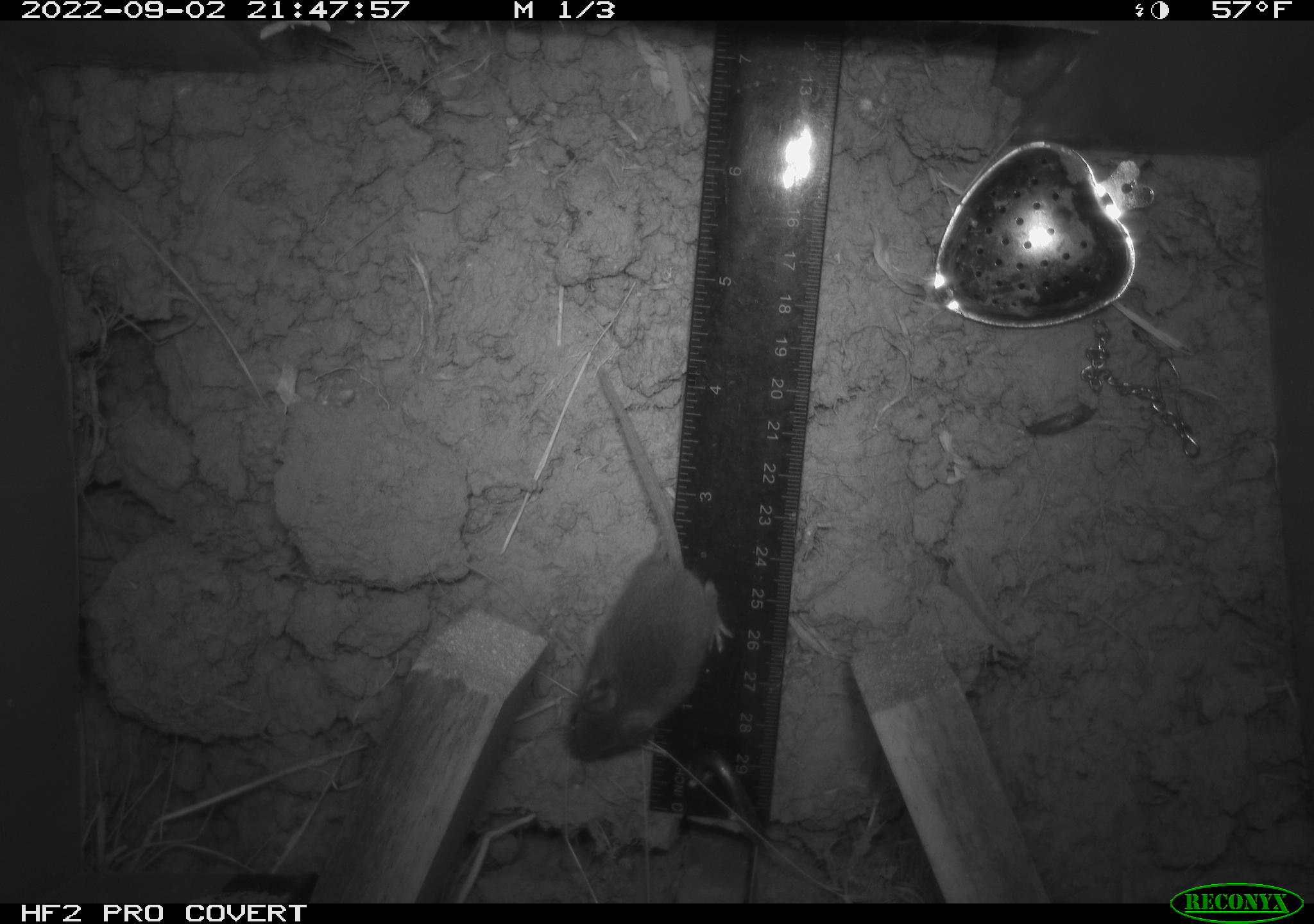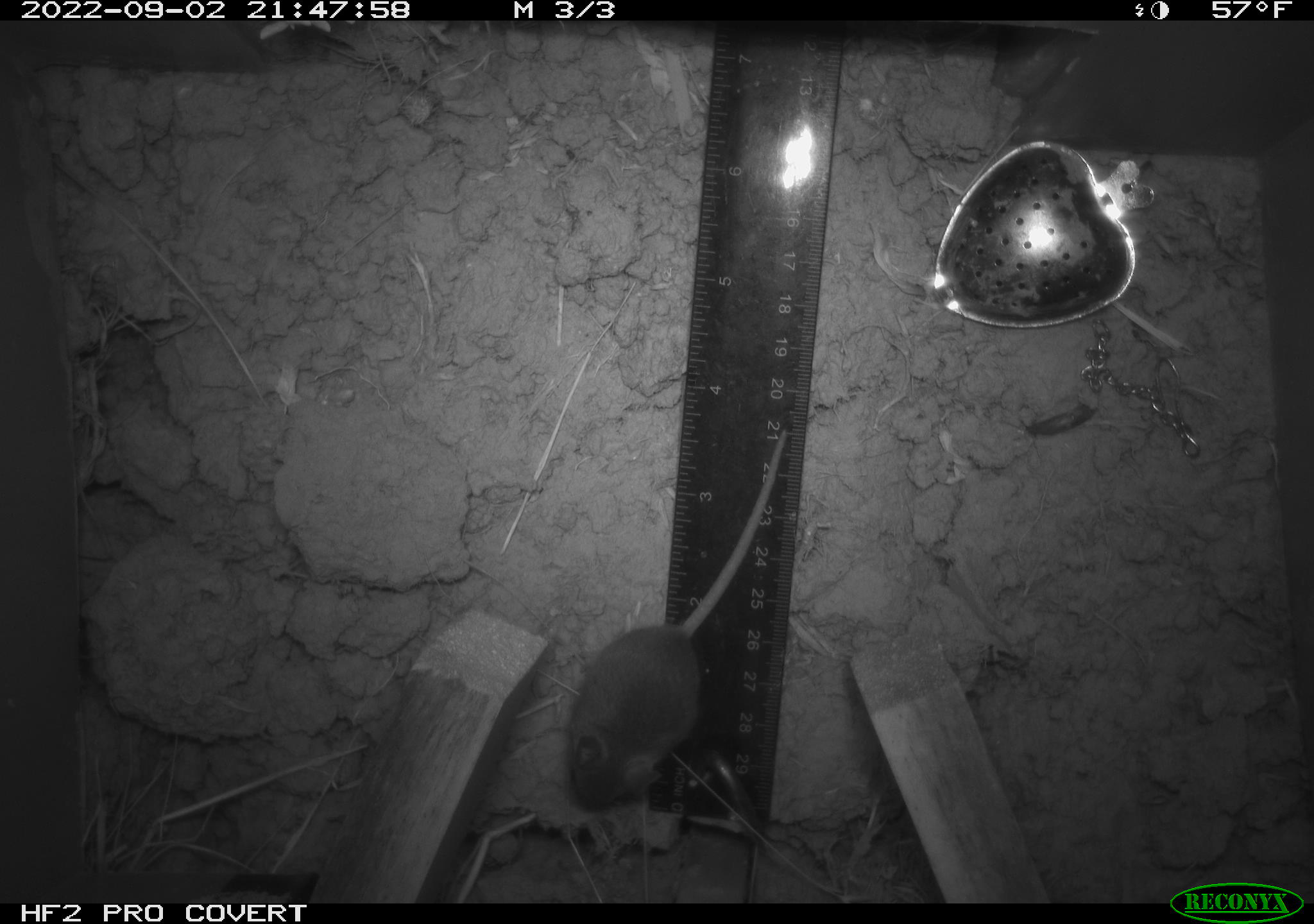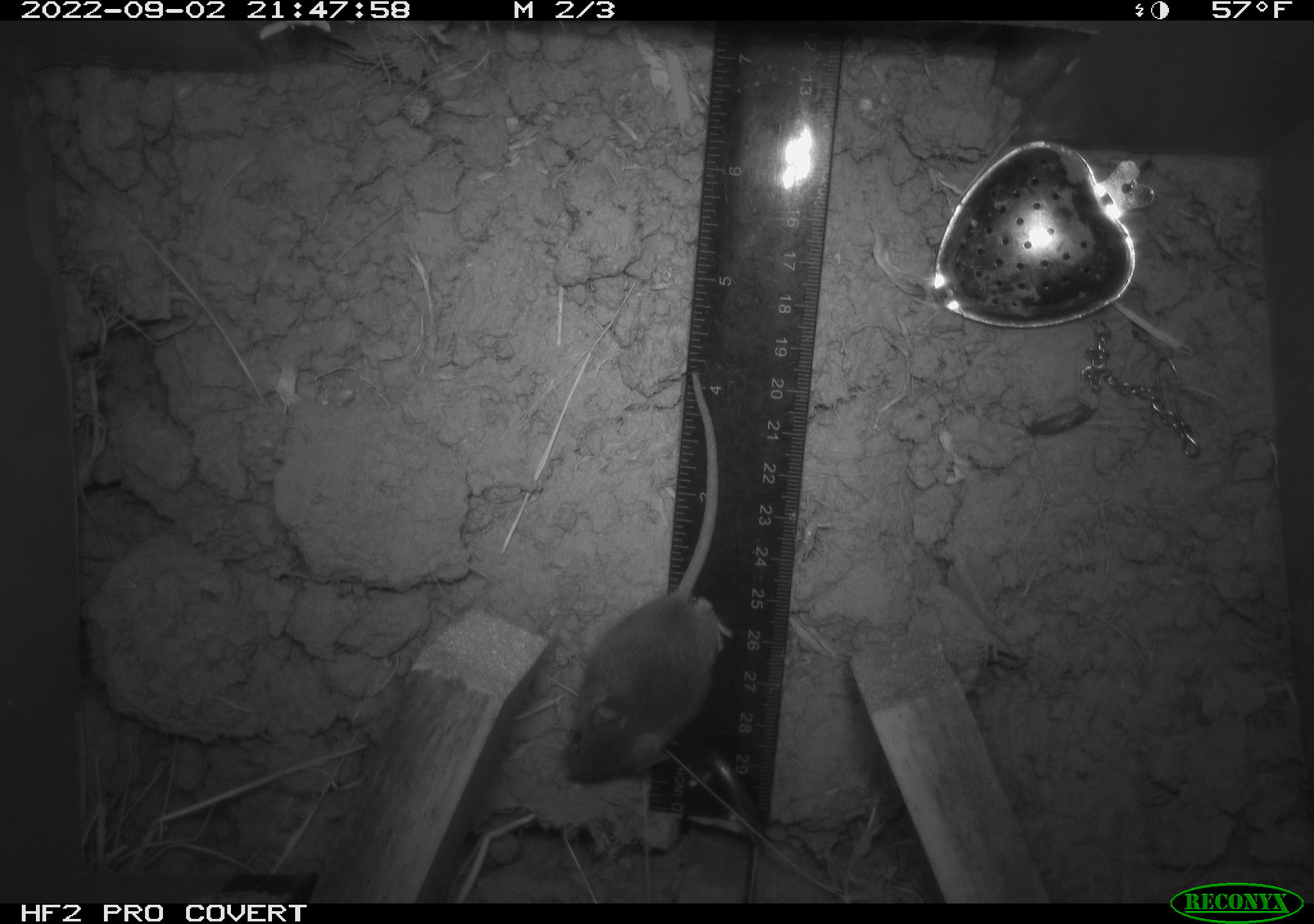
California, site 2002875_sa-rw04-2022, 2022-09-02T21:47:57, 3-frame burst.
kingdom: Animalia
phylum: Chordata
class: Mammalia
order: Rodentia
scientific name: Rodentia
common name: mouse species